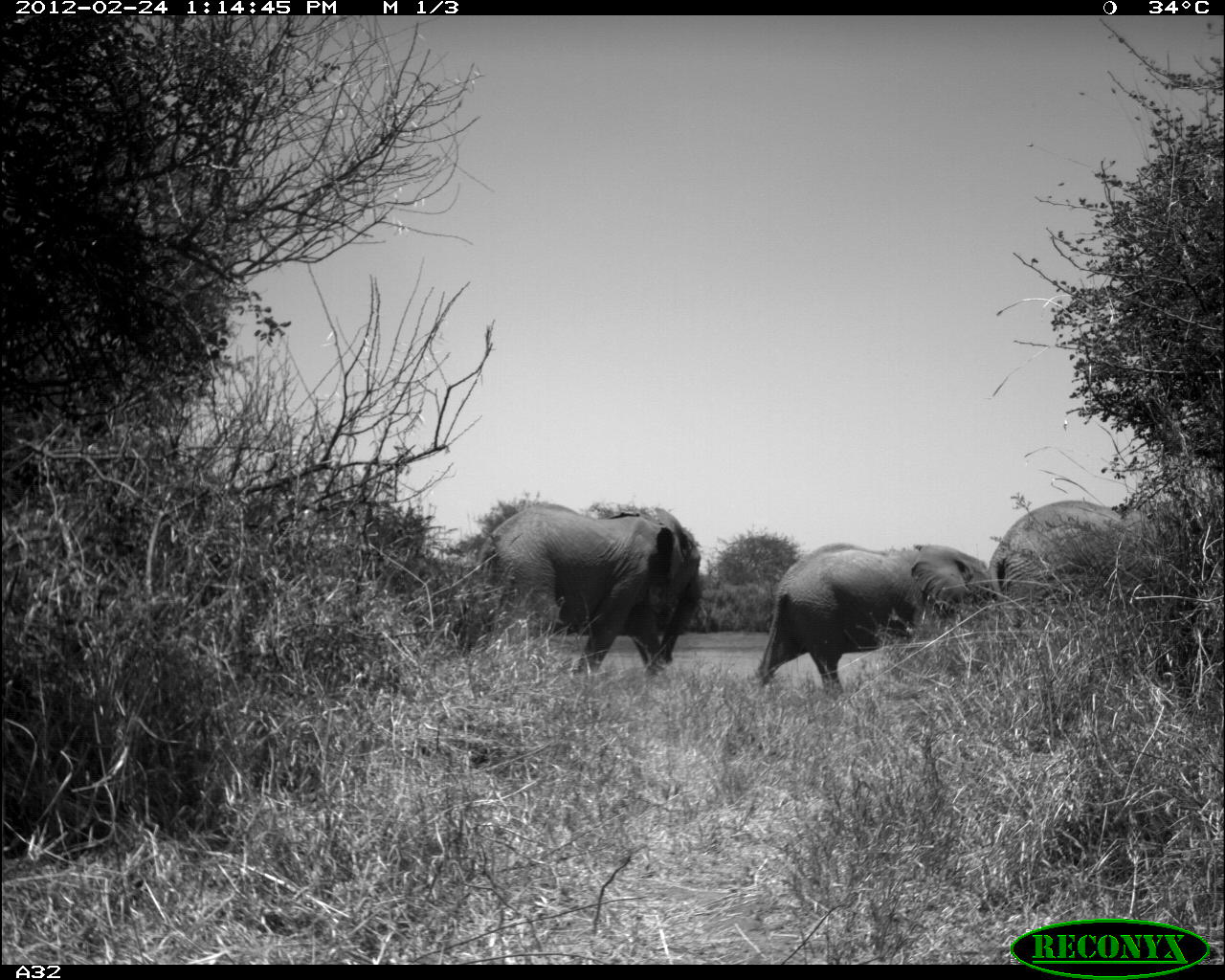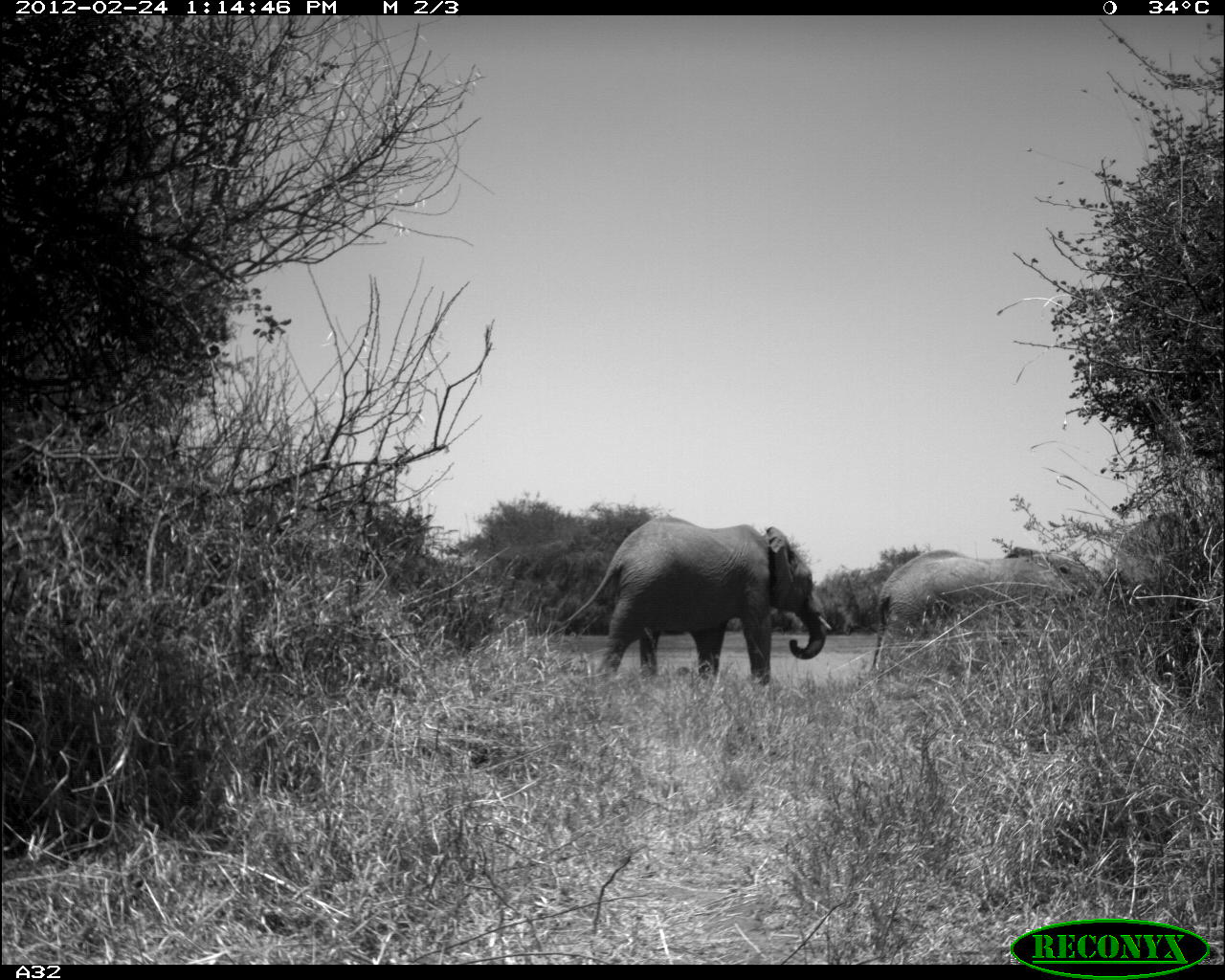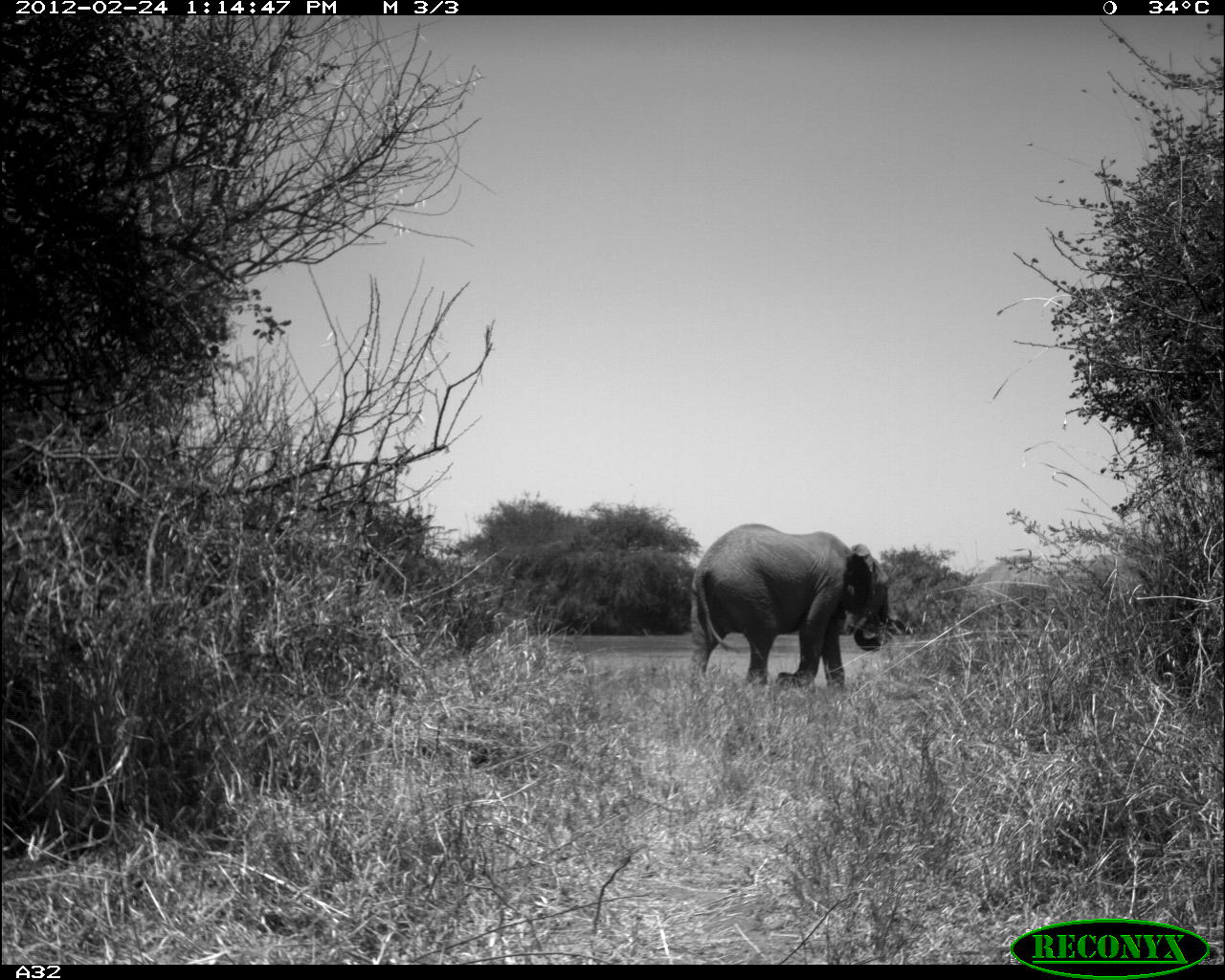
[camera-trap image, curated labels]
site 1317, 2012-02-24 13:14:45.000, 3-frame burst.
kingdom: Animalia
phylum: Chordata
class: Mammalia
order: Proboscidea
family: Elephantidae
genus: Loxodonta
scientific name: Loxodonta africana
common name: african bush elephant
Loxodonta africana (african bush elephant), count 3.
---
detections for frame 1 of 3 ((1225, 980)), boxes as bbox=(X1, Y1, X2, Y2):
loxodonta africana: bbox=(453, 496, 704, 680); bbox=(756, 539, 992, 698); bbox=(989, 500, 1187, 622)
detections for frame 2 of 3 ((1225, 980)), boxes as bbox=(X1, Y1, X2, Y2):
loxodonta africana: bbox=(564, 512, 832, 686); bbox=(871, 542, 1105, 674); bbox=(1108, 509, 1225, 604)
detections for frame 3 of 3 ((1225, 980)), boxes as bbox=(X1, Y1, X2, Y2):
loxodonta africana: bbox=(685, 519, 891, 693); bbox=(958, 552, 1159, 629)